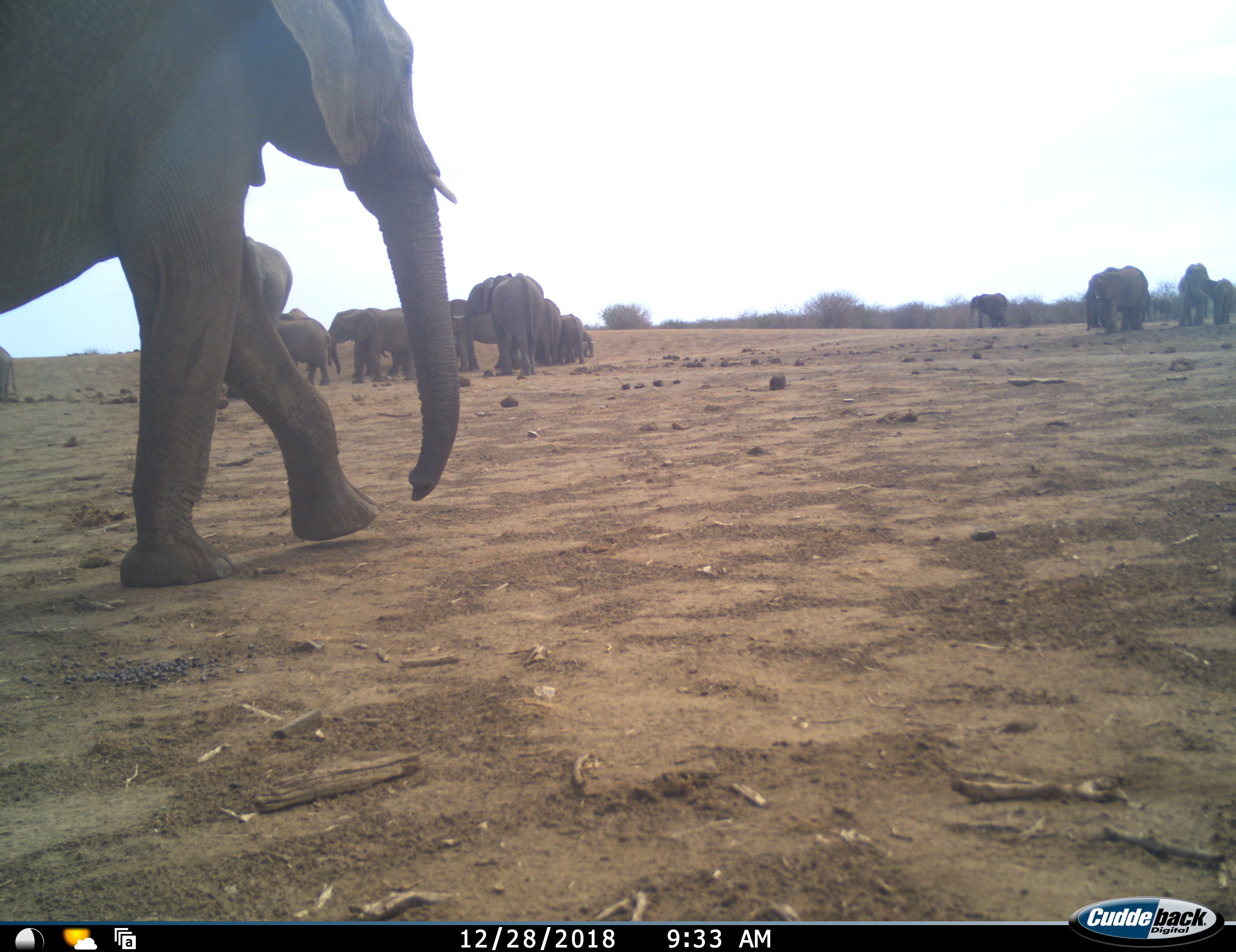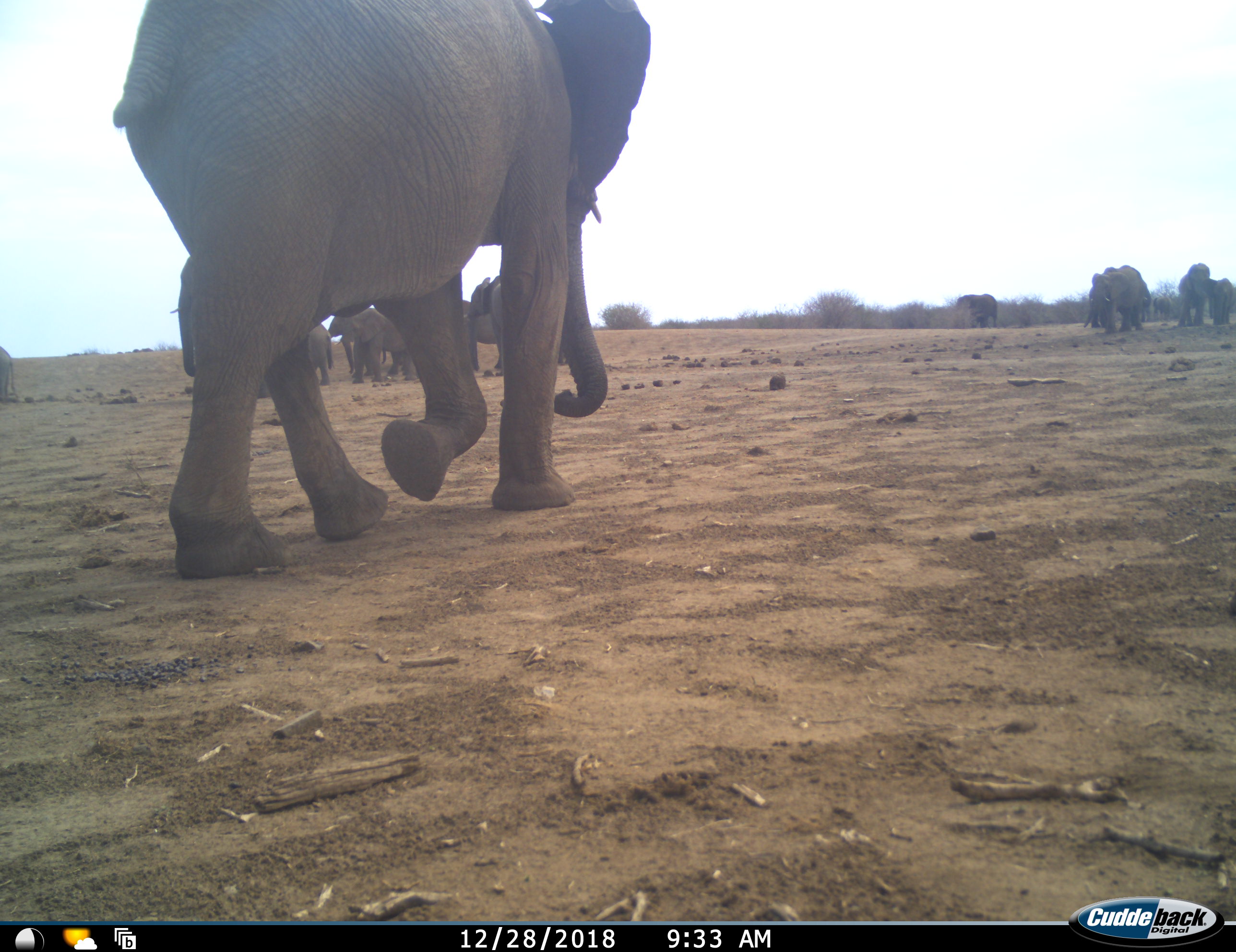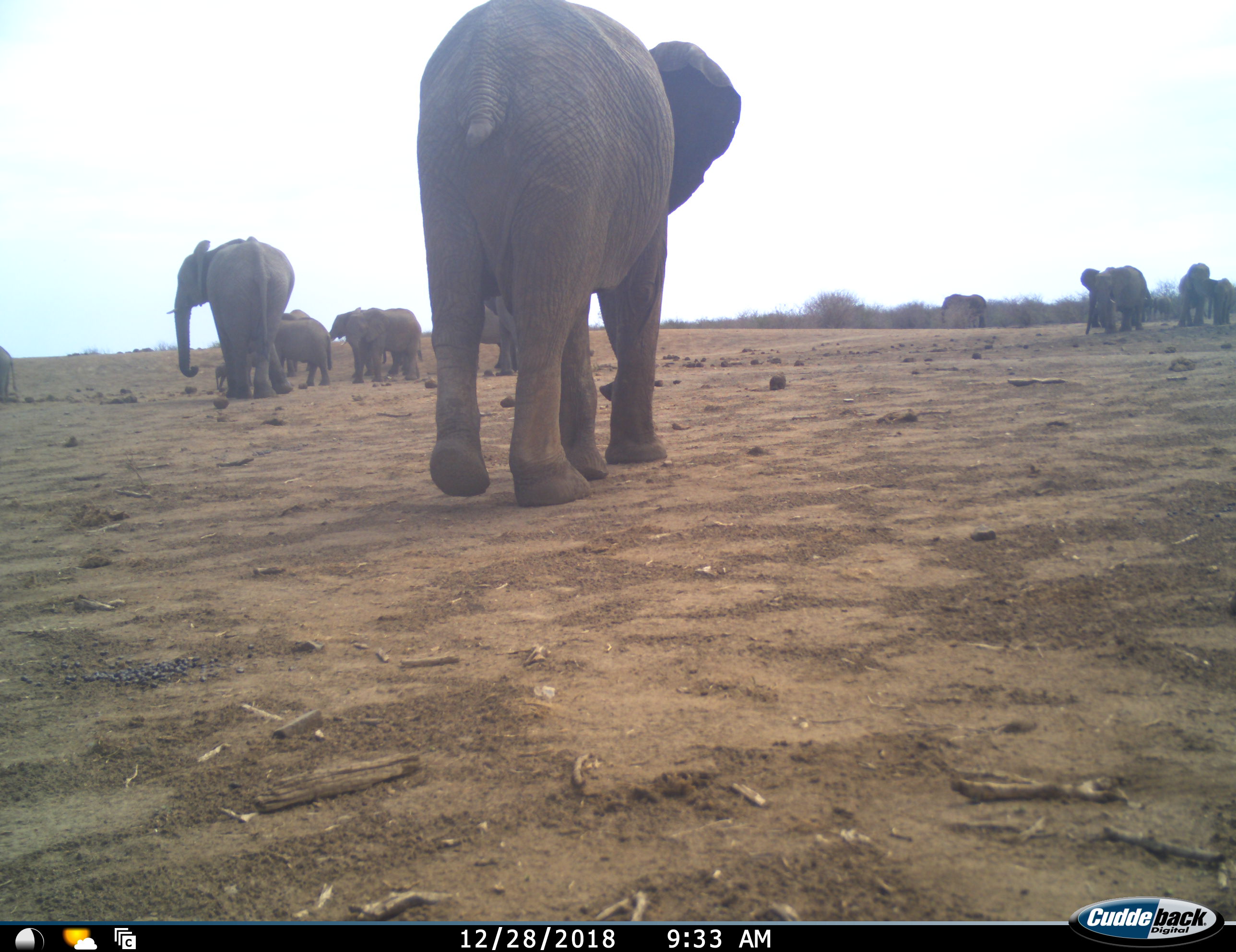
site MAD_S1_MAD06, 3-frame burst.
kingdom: Animalia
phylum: Chordata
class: Mammalia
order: Proboscidea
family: Elephantidae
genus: Loxodonta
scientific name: Loxodonta africana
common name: african bush elephant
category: elephant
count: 11-50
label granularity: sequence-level